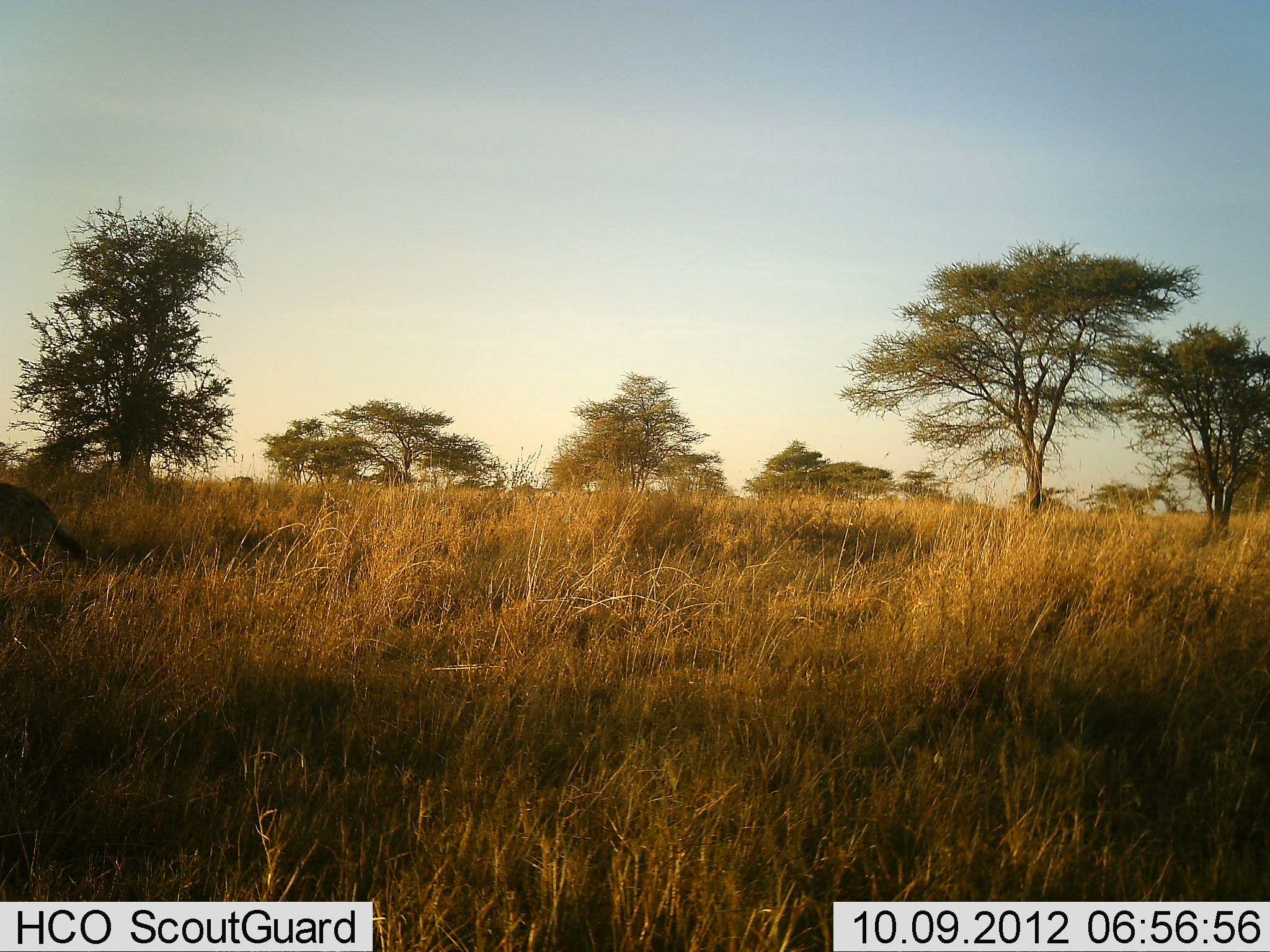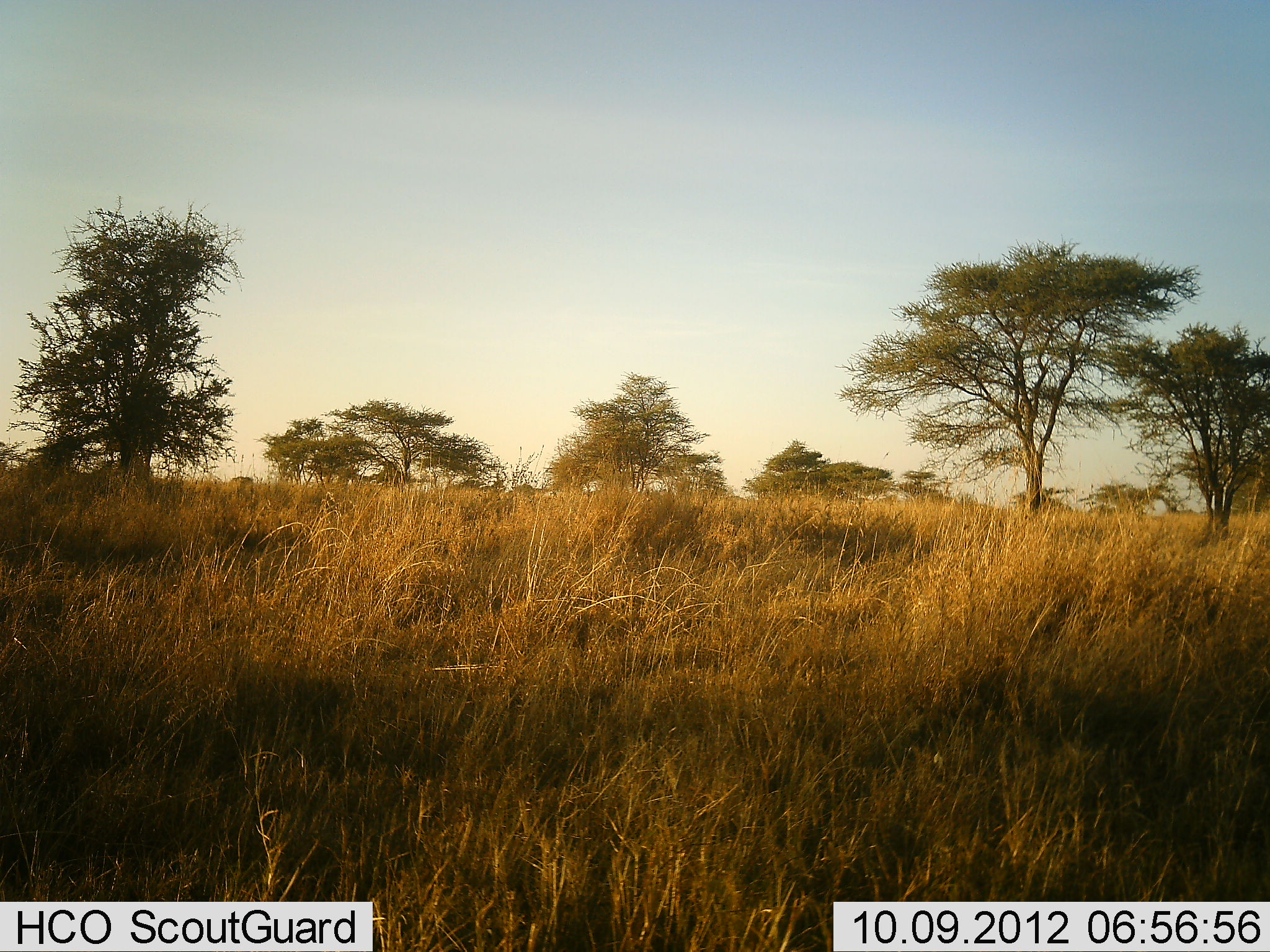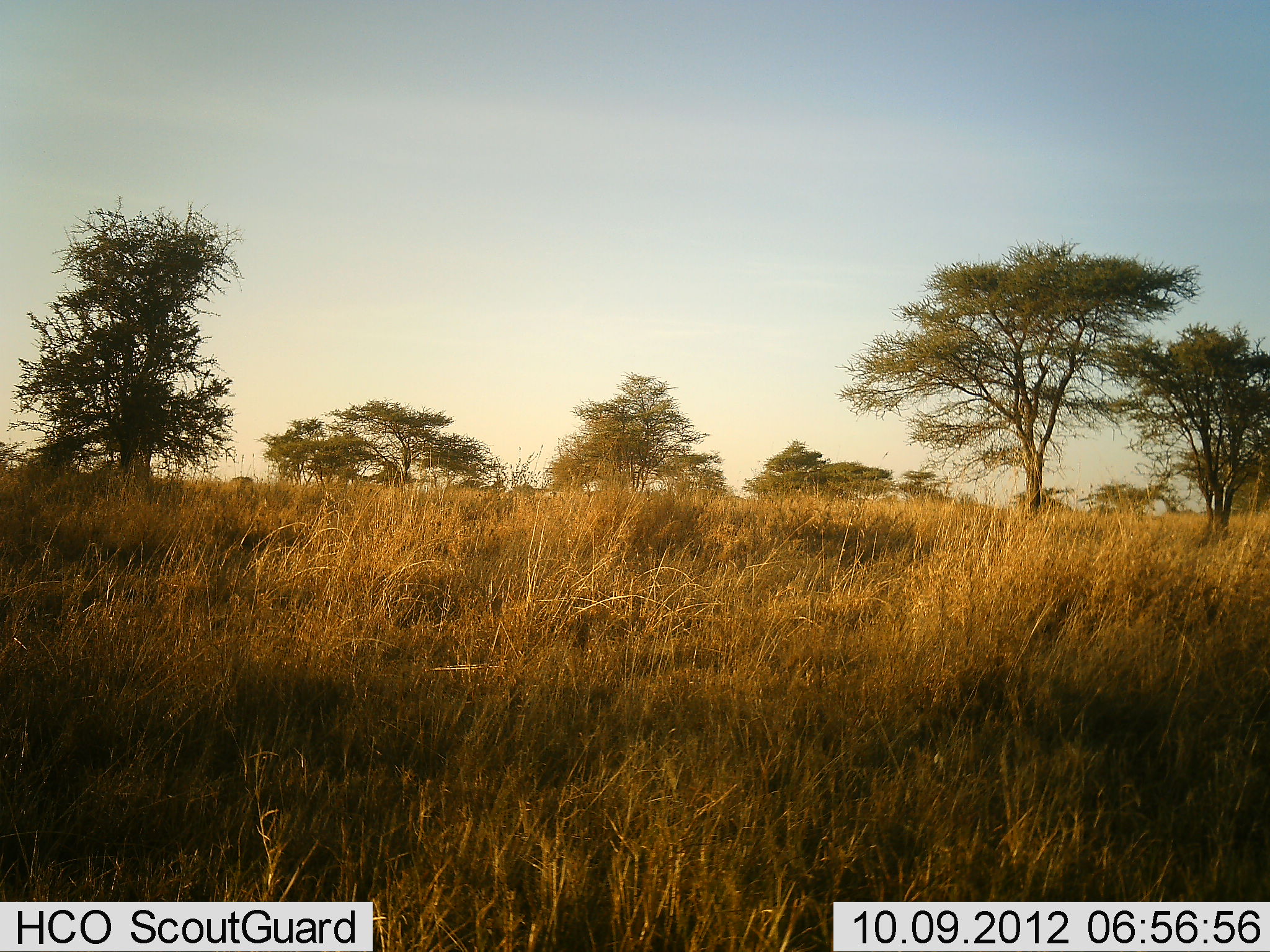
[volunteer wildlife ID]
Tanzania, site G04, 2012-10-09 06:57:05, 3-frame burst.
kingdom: Animalia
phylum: Chordata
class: Mammalia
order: Carnivora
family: Hyaenidae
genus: Crocuta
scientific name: Crocuta crocuta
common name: spotted hyena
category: hyenaspotted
Hyenaspotted (spotted hyena) (Crocuta crocuta), count 1. Behavior (volunteer vote fractions): standing 0%, resting 0%, moving 100%, interacting 0%. Young present (vote fraction): 0%. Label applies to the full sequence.